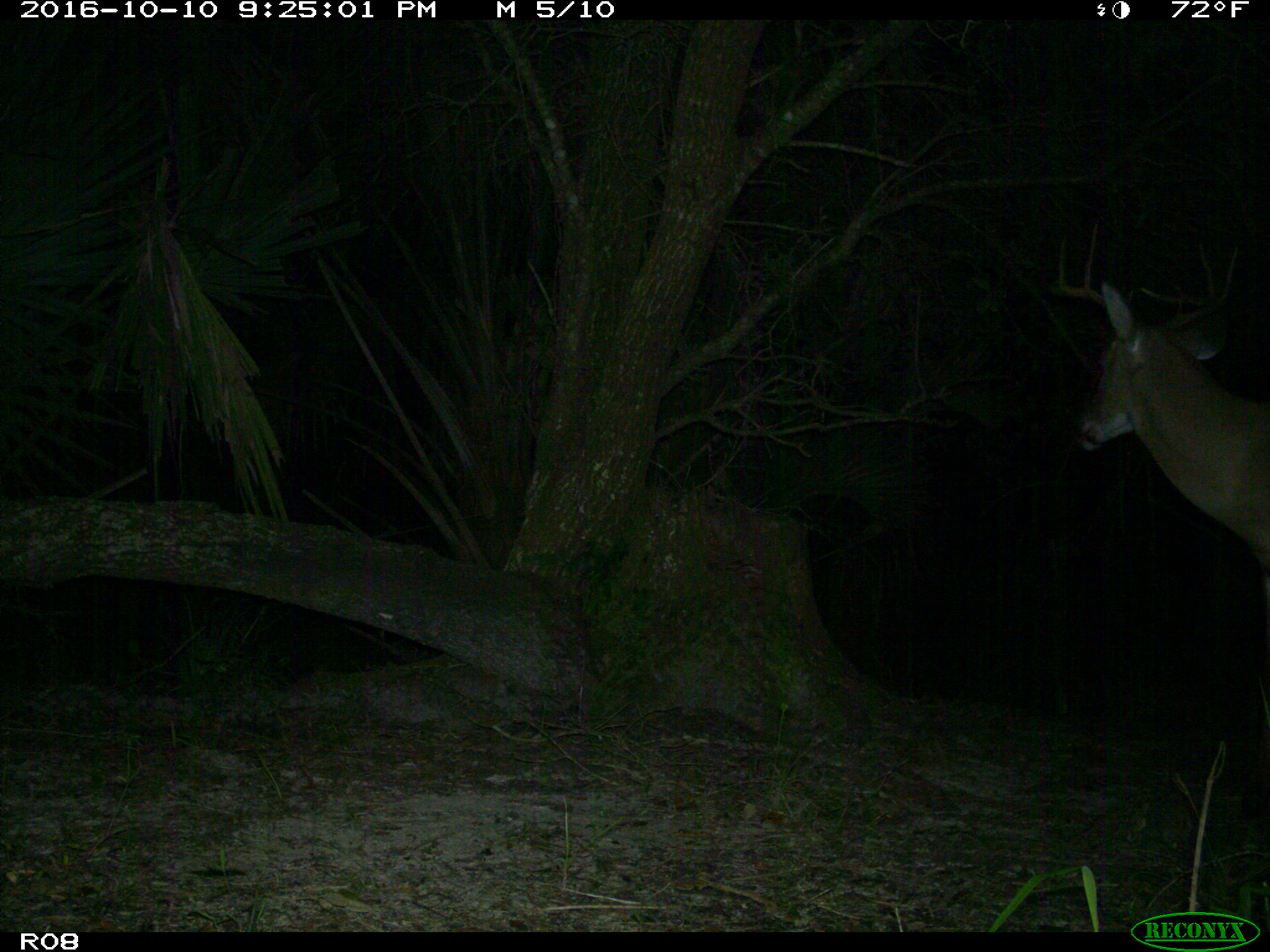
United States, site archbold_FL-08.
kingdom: Animalia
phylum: Chordata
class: Mammalia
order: Artiodactyla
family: Cervidae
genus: Odocoileus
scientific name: Odocoileus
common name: deer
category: unidentified deer